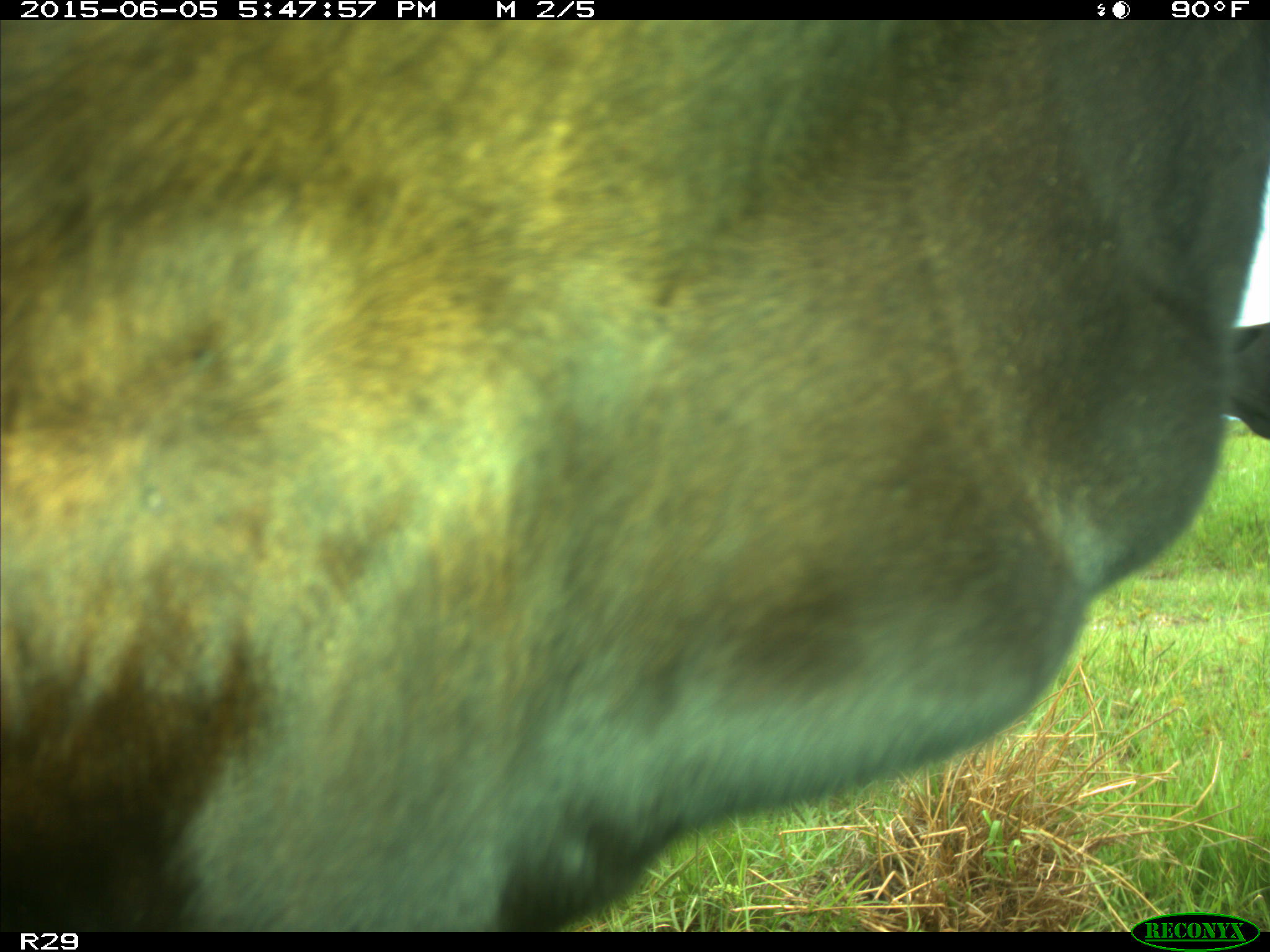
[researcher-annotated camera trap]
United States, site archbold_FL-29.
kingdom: Animalia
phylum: Chordata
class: Mammalia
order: Artiodactyla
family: Bovidae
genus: Bos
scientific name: Bos taurus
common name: domestic cow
Bos taurus (domestic cow).